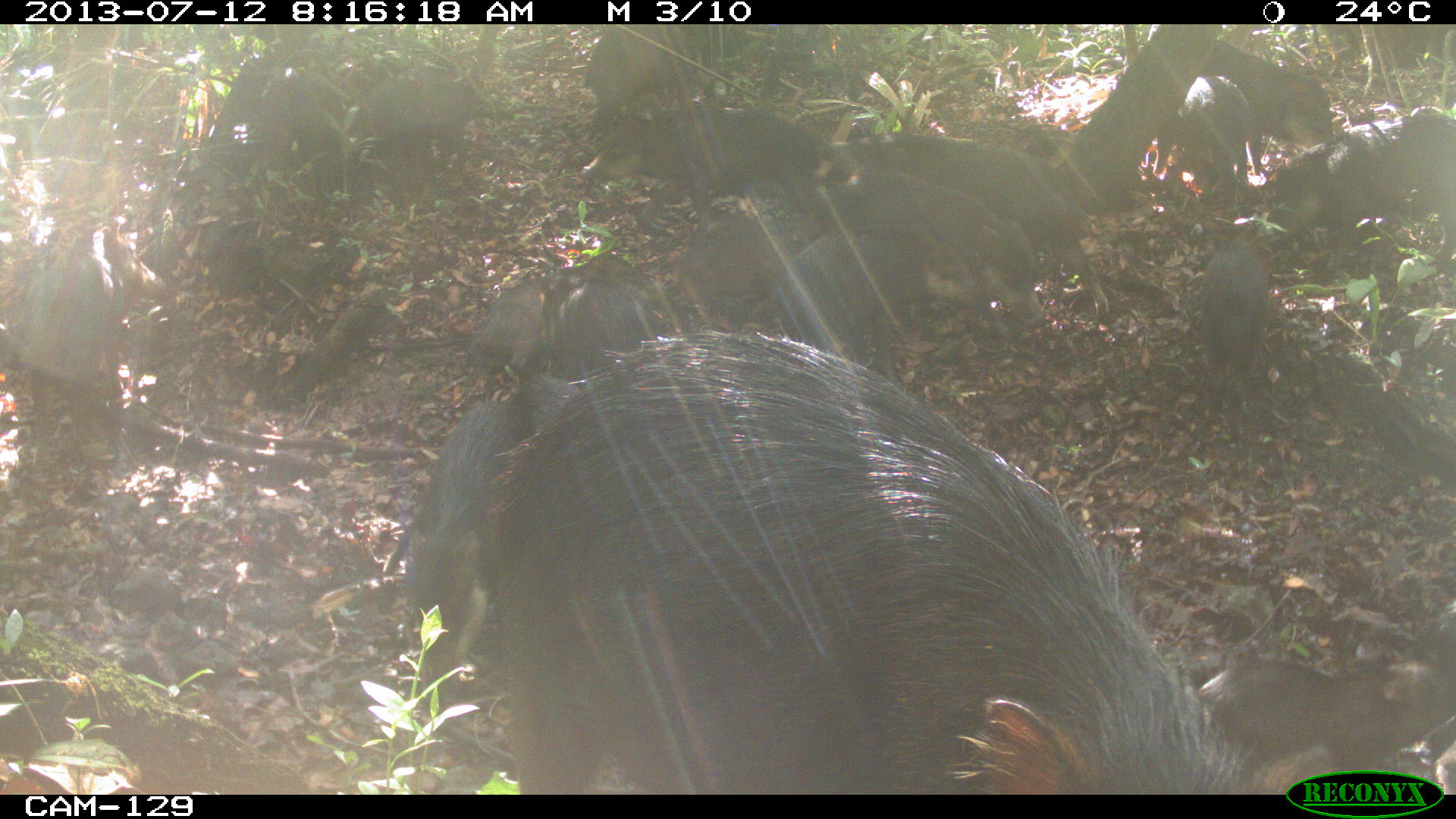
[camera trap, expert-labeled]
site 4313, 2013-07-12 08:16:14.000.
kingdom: Animalia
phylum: Chordata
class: Mammalia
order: Artiodactyla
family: Tayassuidae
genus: Tayassu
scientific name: Tayassu pecari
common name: white-lipped peccary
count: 20